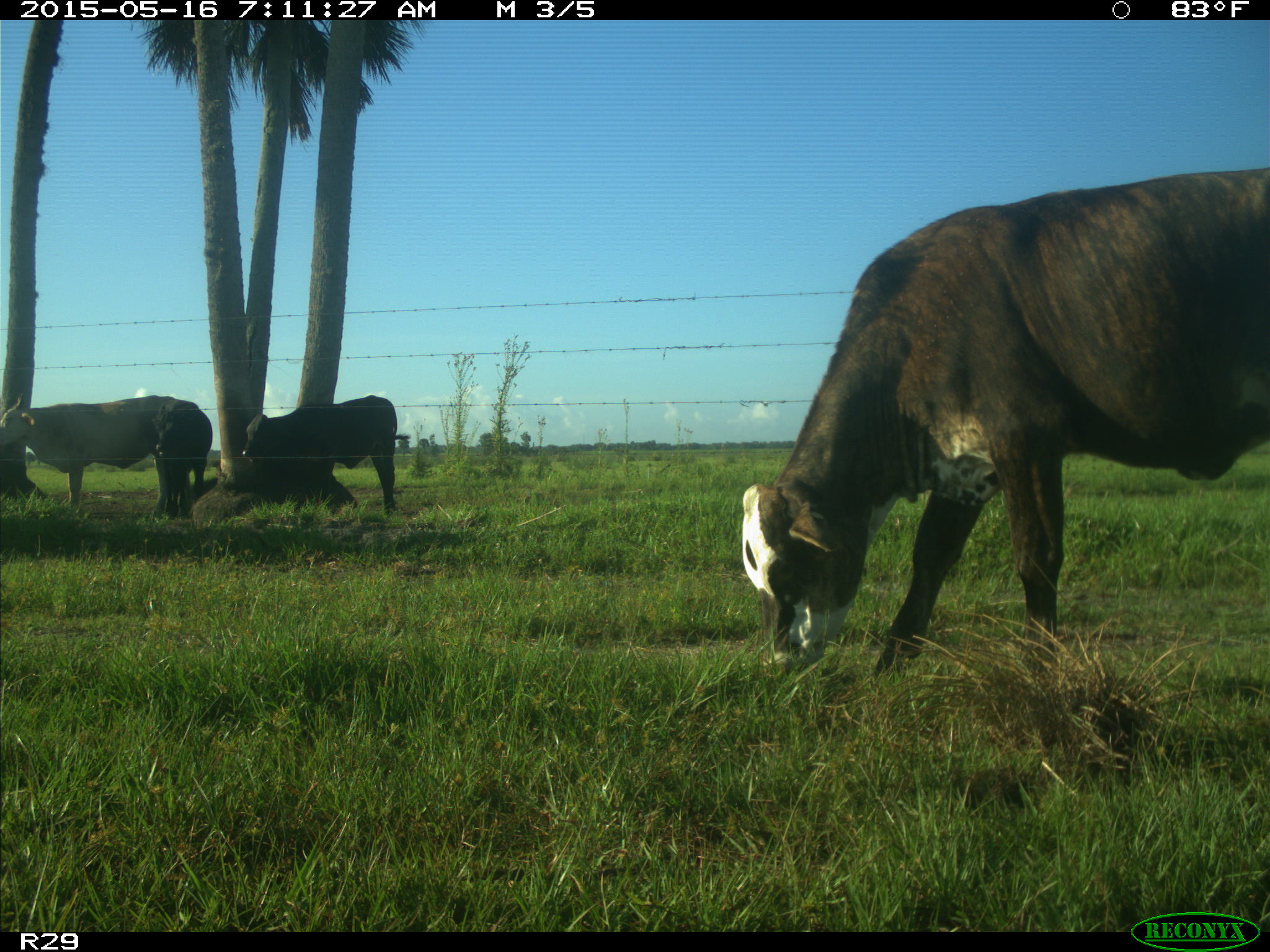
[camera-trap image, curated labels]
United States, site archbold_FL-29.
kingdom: Animalia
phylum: Chordata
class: Mammalia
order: Artiodactyla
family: Bovidae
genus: Bos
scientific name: Bos taurus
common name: domestic cow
Bos taurus (domestic cow).